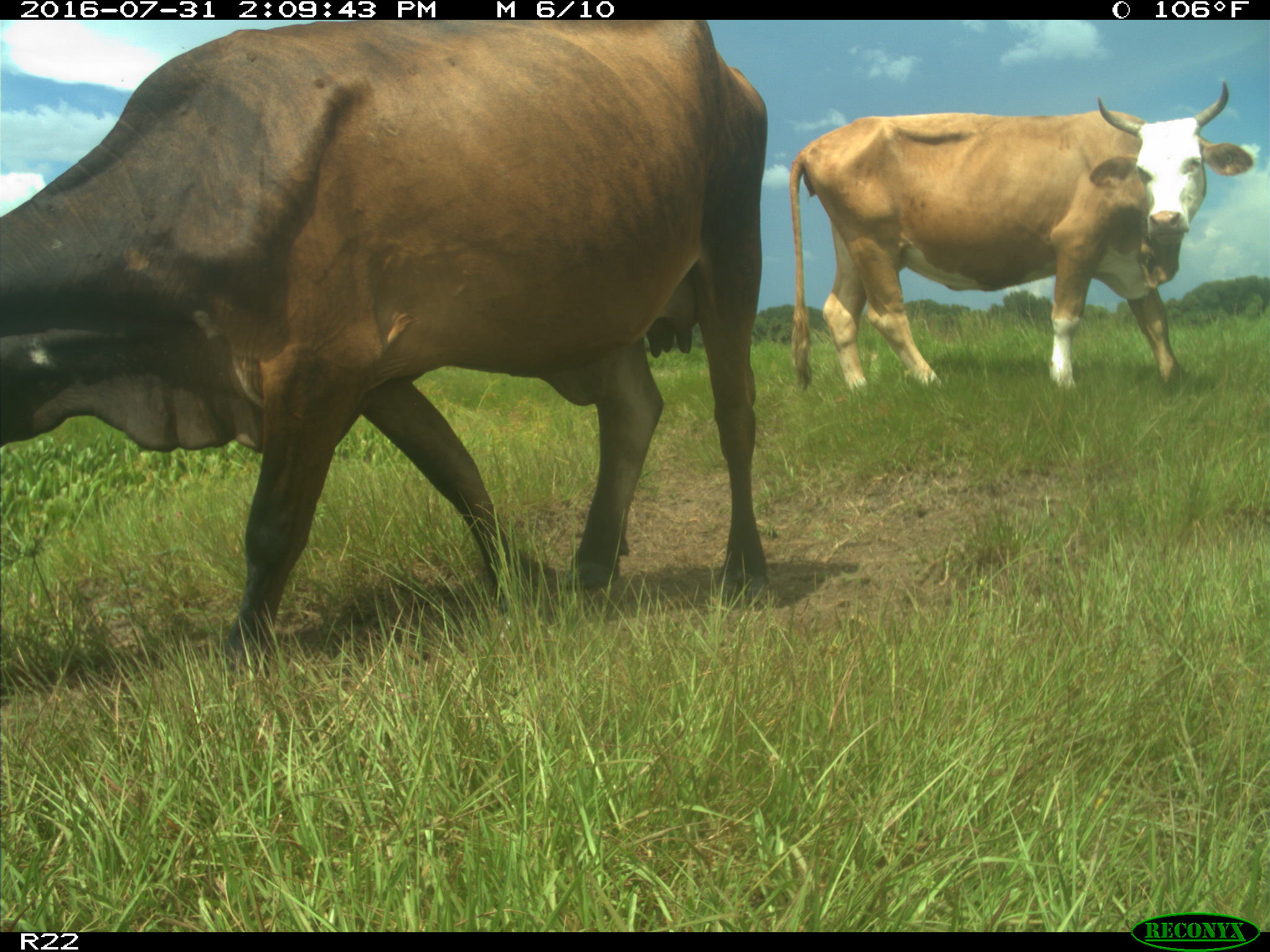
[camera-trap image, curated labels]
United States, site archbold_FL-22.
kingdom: Animalia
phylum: Chordata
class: Mammalia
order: Artiodactyla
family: Bovidae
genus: Bos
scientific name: Bos taurus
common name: domestic cow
Bos taurus (domestic cow).